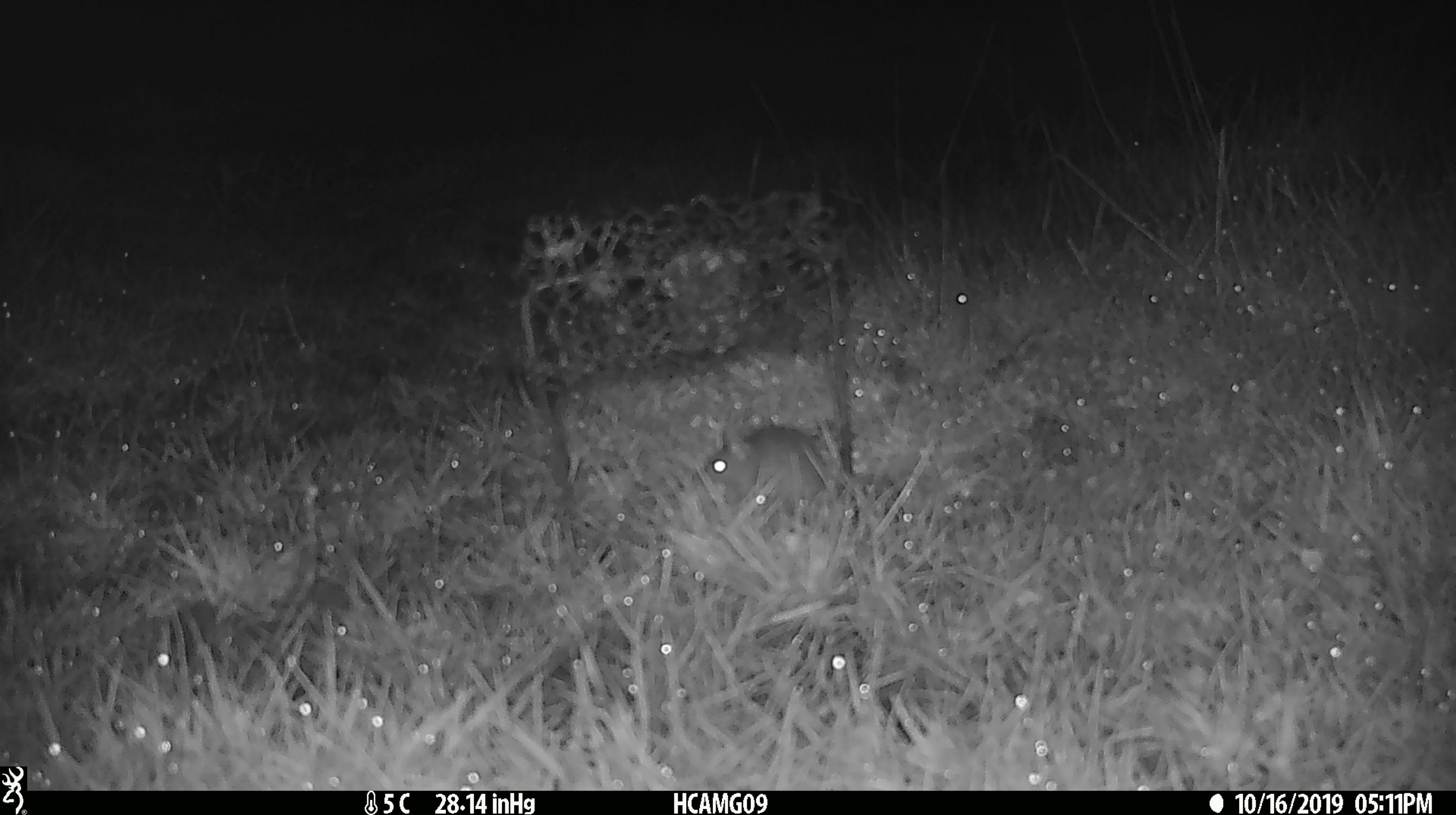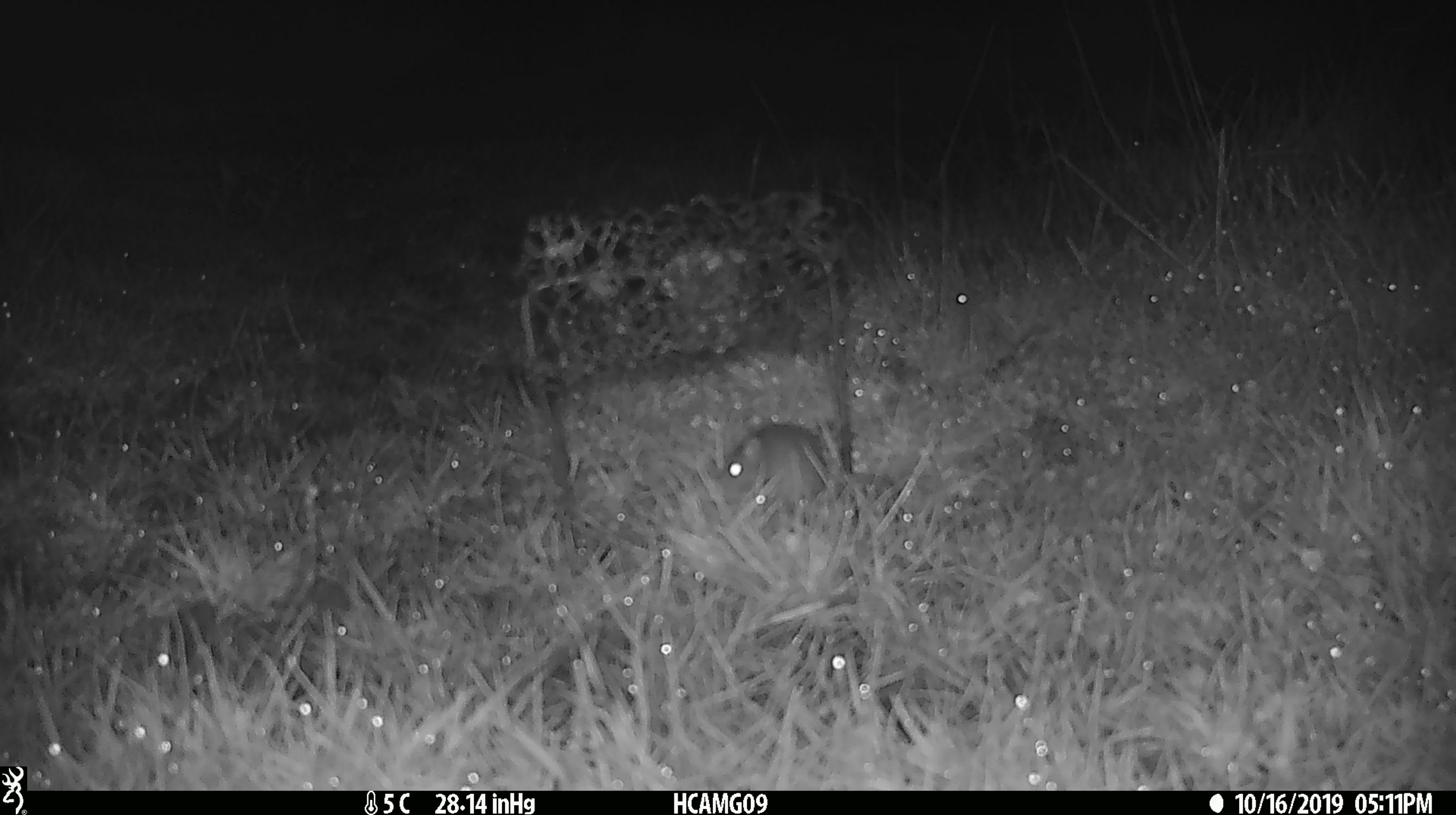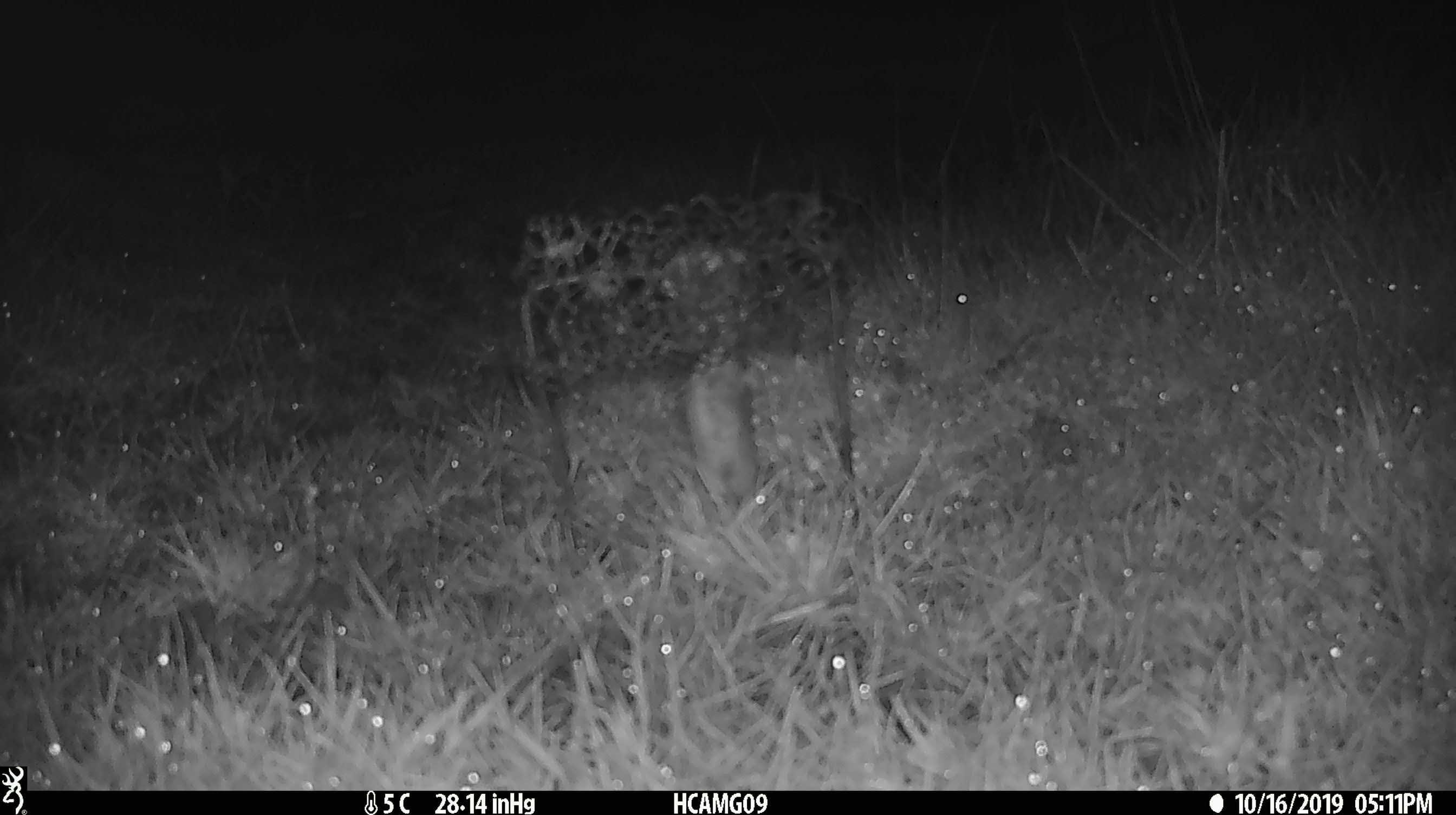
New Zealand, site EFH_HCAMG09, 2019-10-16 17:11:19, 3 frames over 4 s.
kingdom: Animalia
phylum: Chordata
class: Mammalia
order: Rodentia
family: Muridae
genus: Mus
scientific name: Mus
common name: mouse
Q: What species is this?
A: Mouse (Mus).